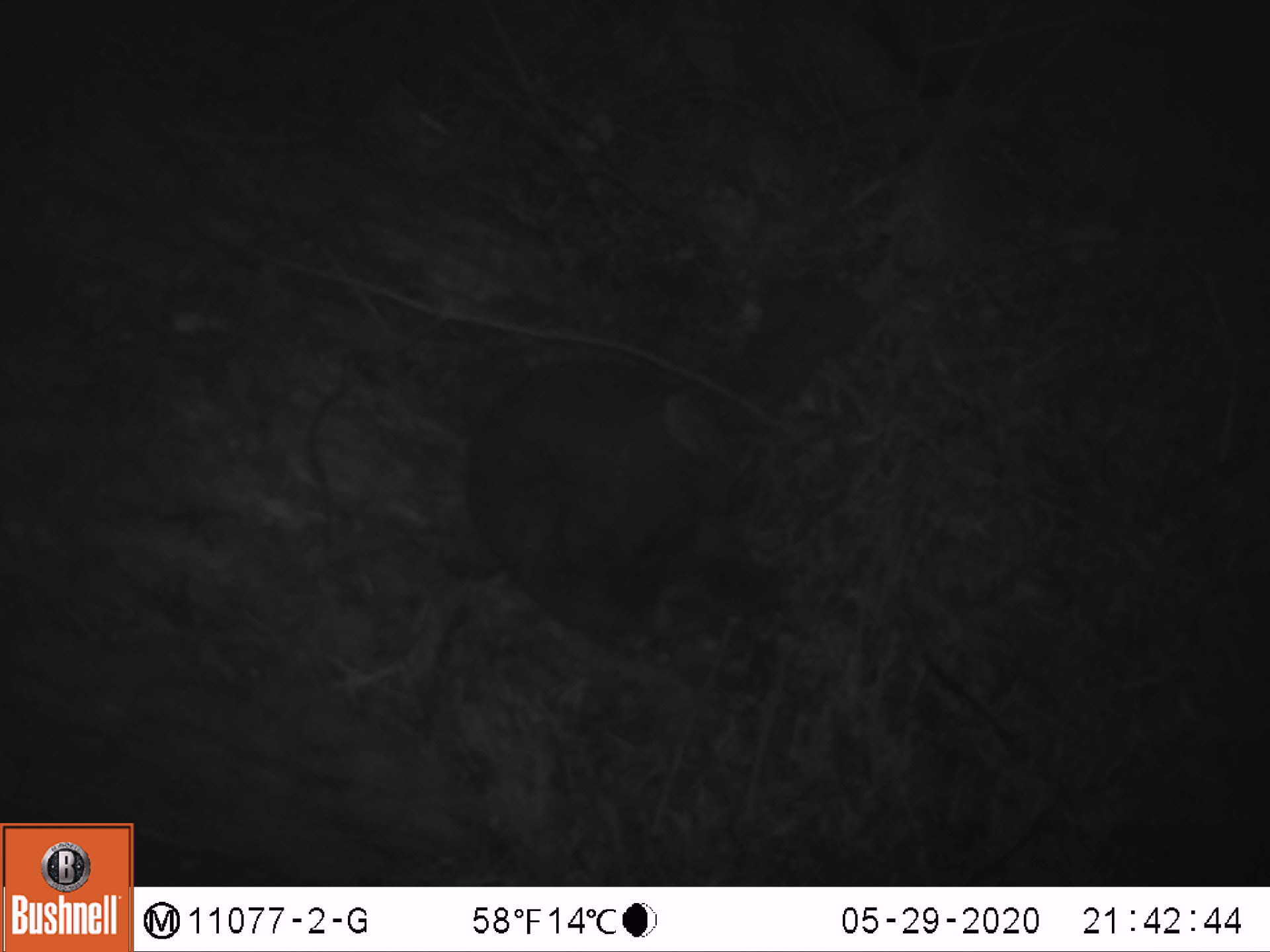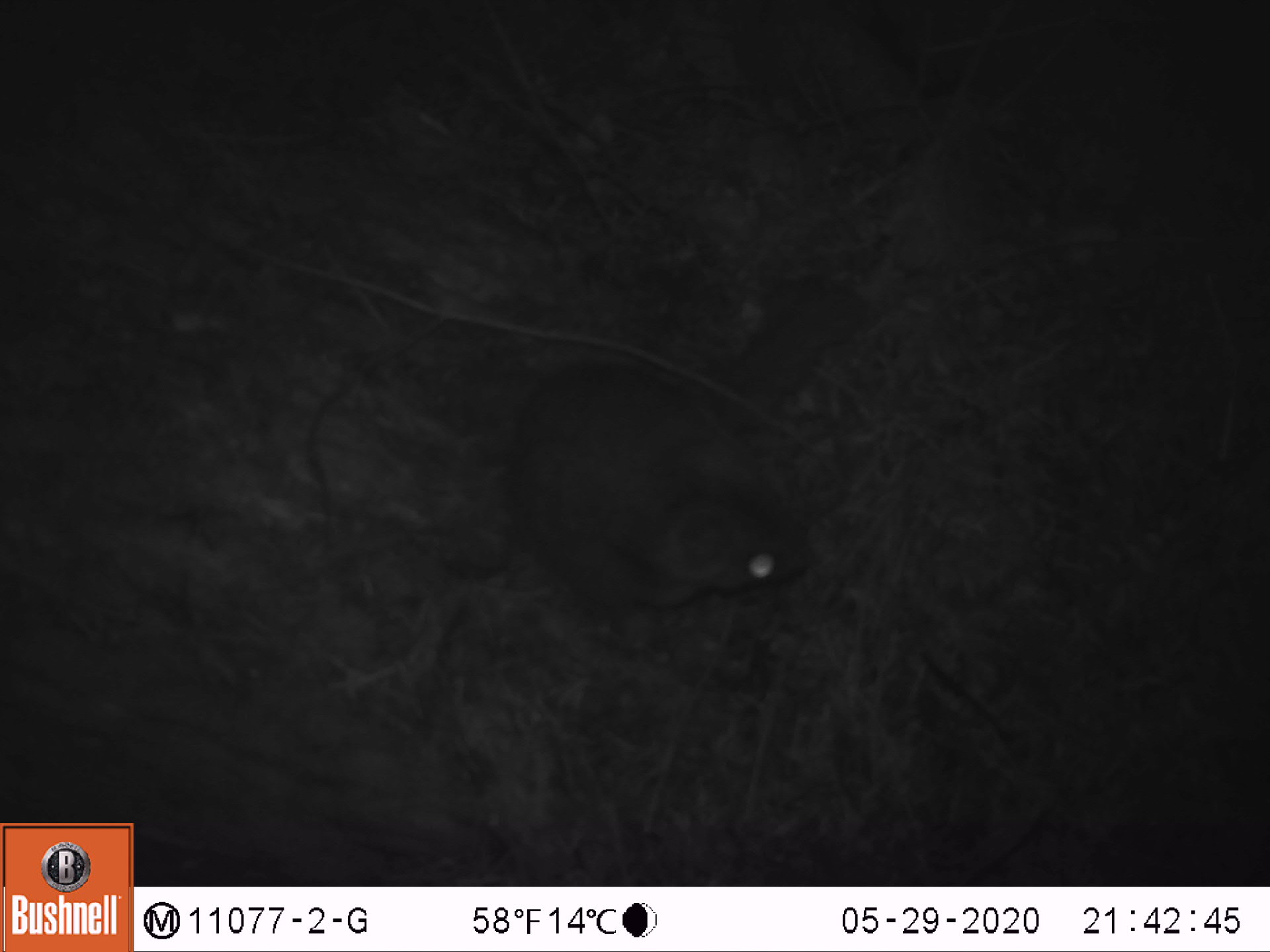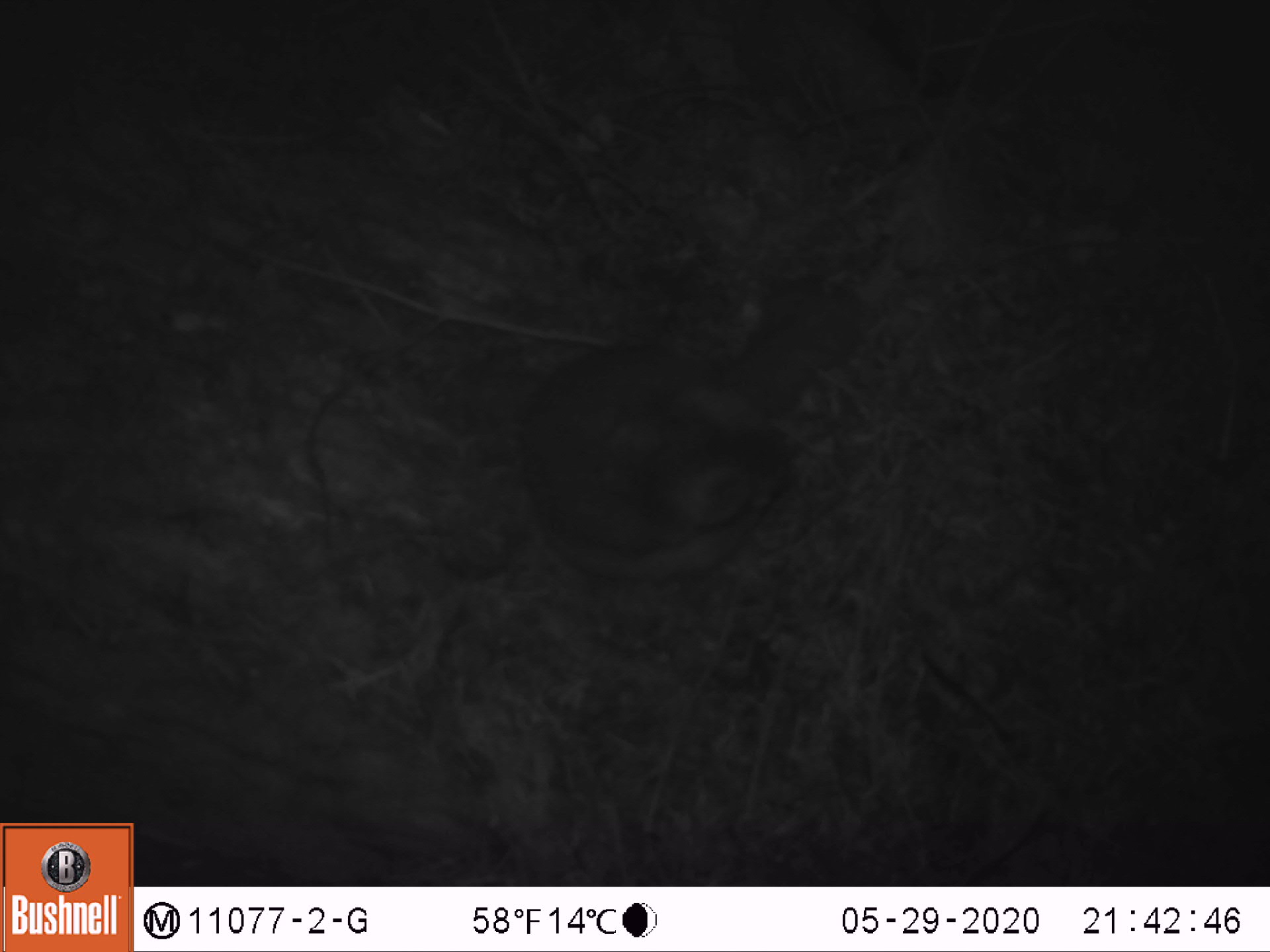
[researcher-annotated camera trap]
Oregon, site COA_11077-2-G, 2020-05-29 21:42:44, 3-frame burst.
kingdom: Animalia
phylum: Chordata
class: Mammalia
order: Rodentia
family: Sciuridae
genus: Glaucomys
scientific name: Glaucomys oregonensis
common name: humboldt's flying squirrel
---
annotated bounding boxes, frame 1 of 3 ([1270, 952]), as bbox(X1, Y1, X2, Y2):
humboldt's flying squirrel: bbox(449, 264, 890, 677)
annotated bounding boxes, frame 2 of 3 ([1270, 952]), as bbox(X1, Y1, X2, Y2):
humboldt's flying squirrel: bbox(494, 258, 883, 616)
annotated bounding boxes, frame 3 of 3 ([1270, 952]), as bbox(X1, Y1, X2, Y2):
humboldt's flying squirrel: bbox(499, 268, 883, 600)